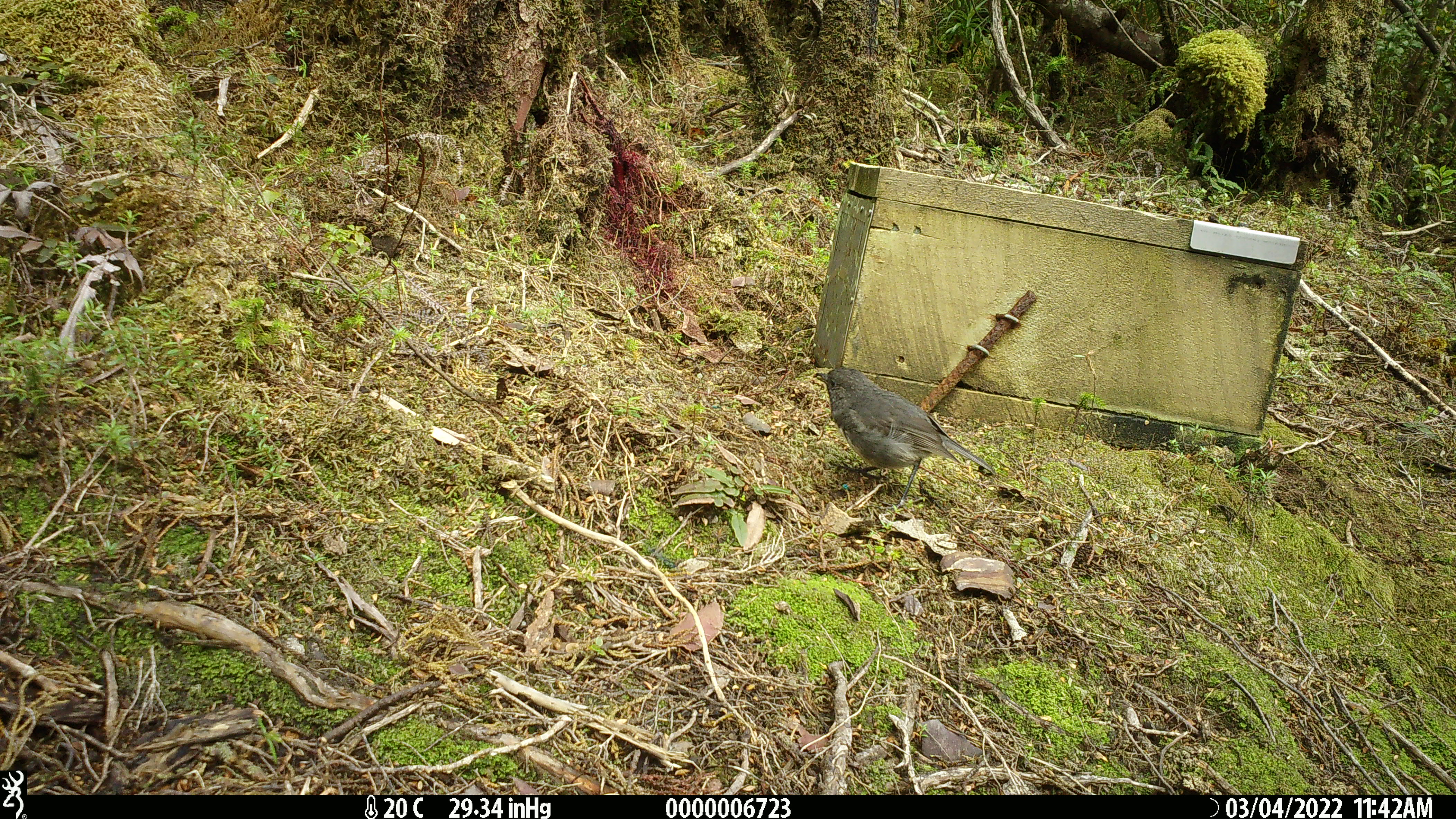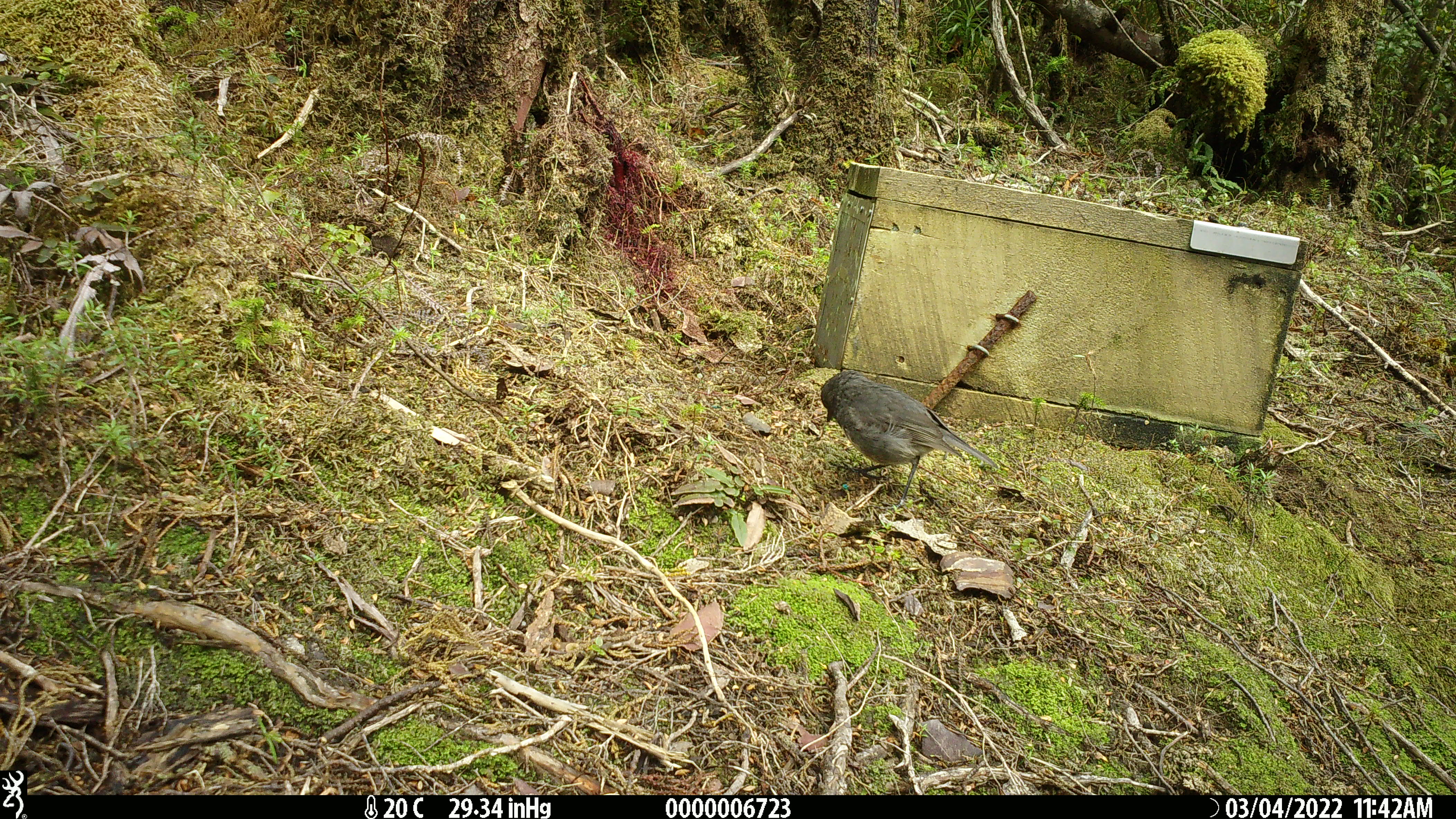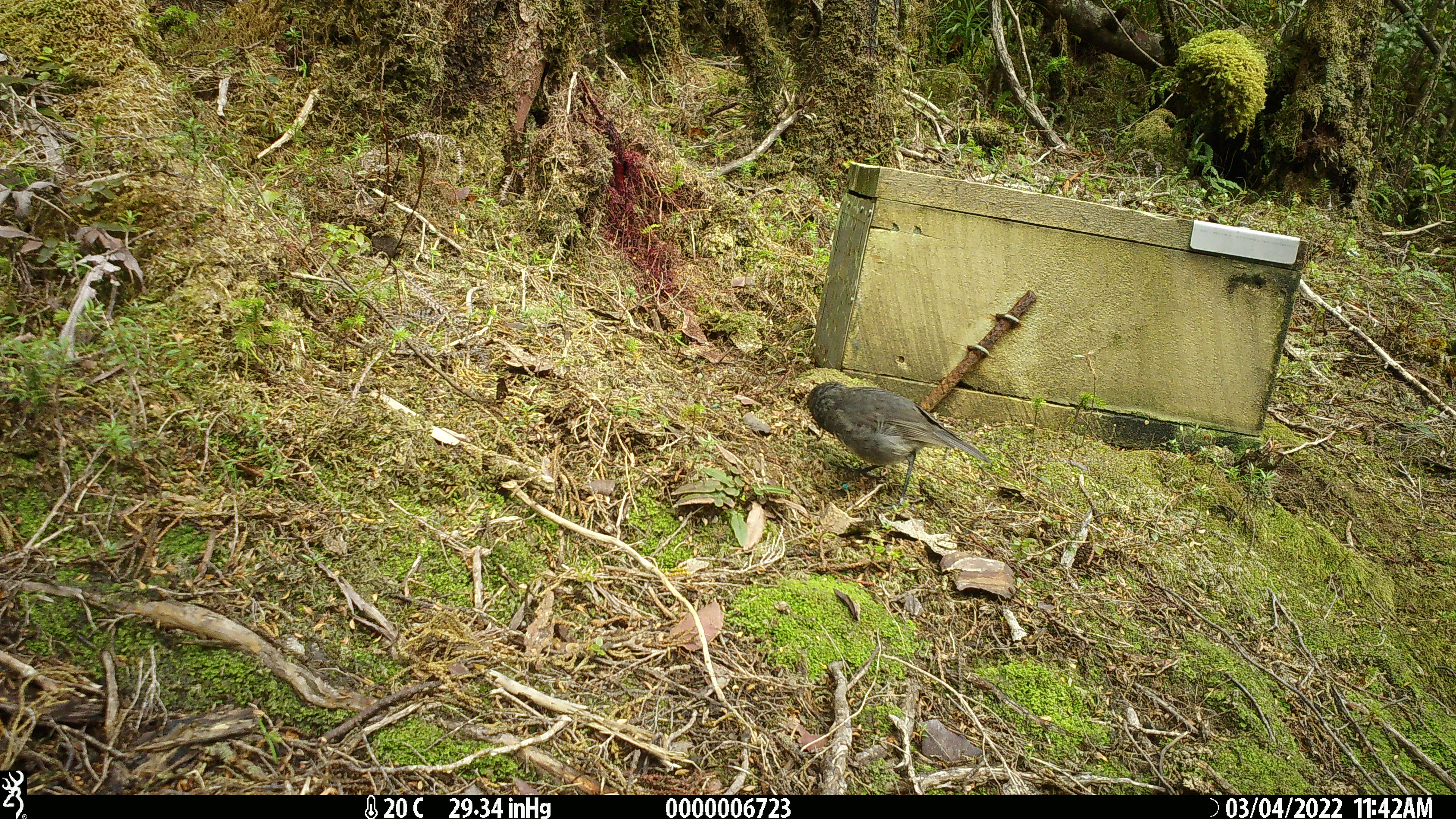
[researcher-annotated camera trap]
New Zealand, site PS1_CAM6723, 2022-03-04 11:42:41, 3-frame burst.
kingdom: Animalia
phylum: Chordata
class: Aves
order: Passeriformes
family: Petroicidae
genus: Petroica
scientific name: Petroica australis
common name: new zealand robin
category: robin